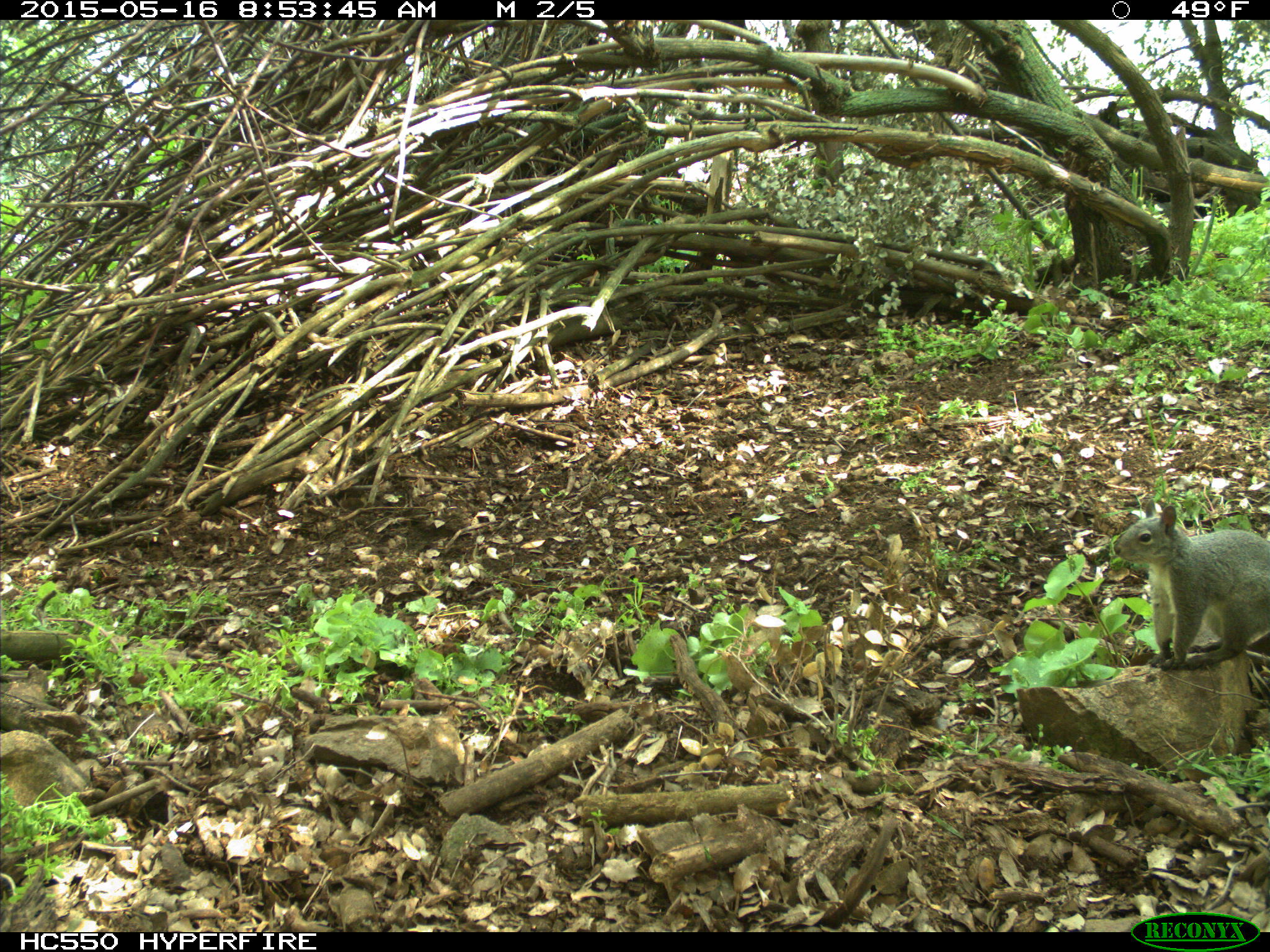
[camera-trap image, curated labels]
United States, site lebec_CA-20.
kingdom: Animalia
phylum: Chordata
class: Mammalia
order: Rodentia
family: Sciuridae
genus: Sciurus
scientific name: Sciurus carolinensis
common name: eastern gray squirrel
Sciurus carolinensis (eastern gray squirrel).